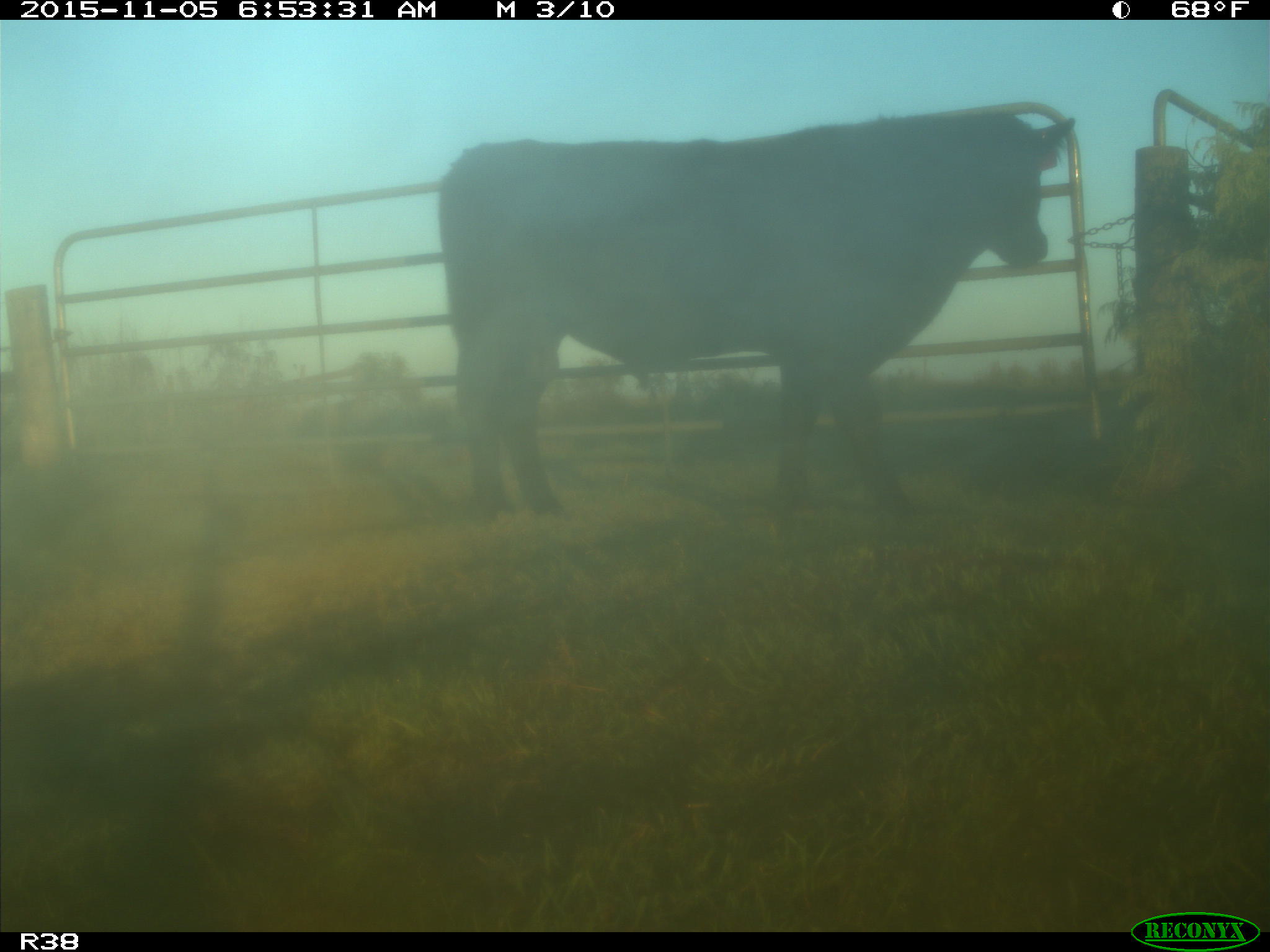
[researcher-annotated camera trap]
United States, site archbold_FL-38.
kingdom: Animalia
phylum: Chordata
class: Mammalia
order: Artiodactyla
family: Bovidae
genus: Bos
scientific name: Bos taurus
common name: domestic cow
Bos taurus (domestic cow).